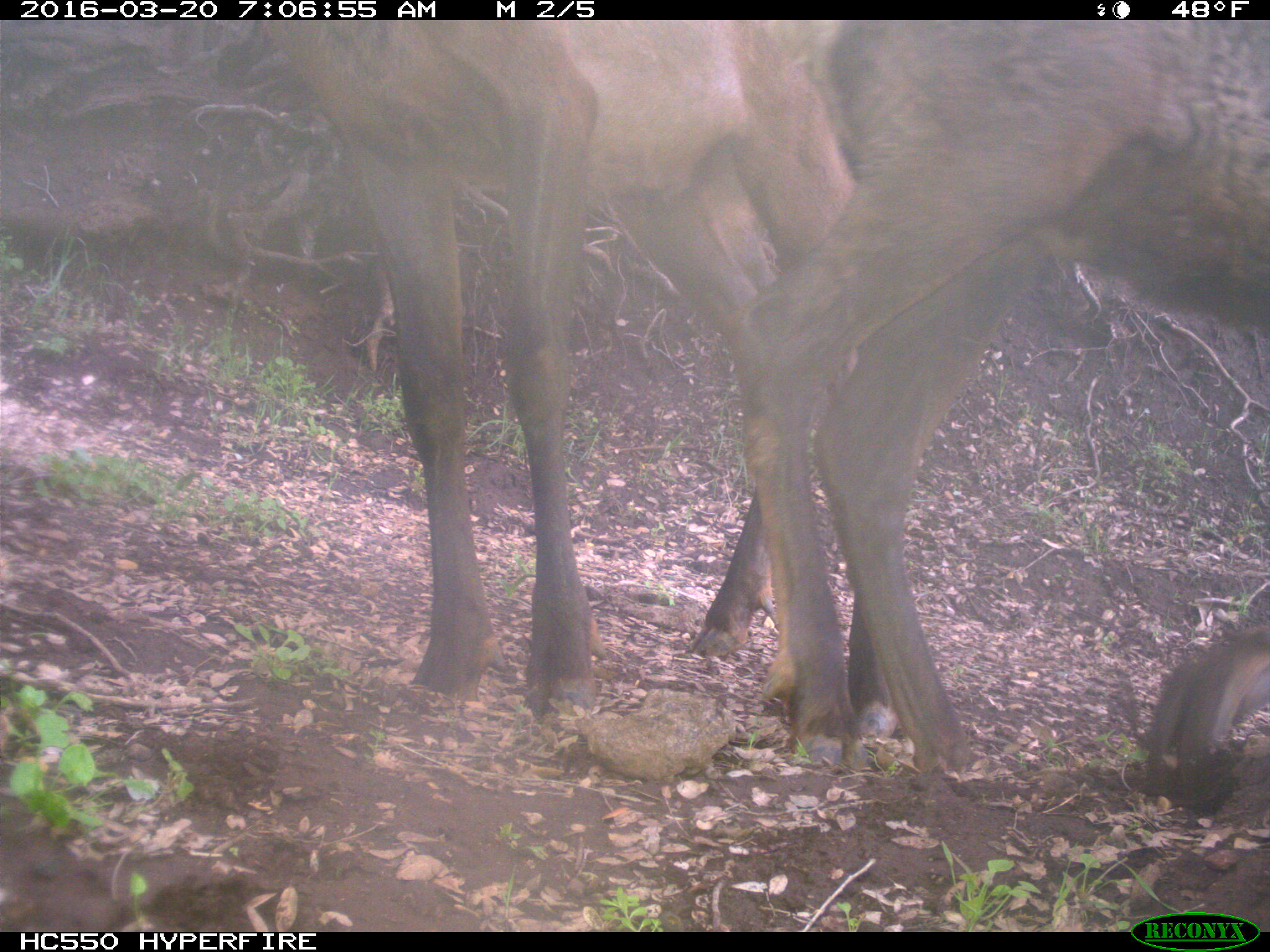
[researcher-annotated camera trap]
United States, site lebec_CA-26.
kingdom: Animalia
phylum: Chordata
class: Mammalia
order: Artiodactyla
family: Cervidae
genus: Cervus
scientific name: Cervus canadensis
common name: elk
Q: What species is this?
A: Cervus canadensis (elk).